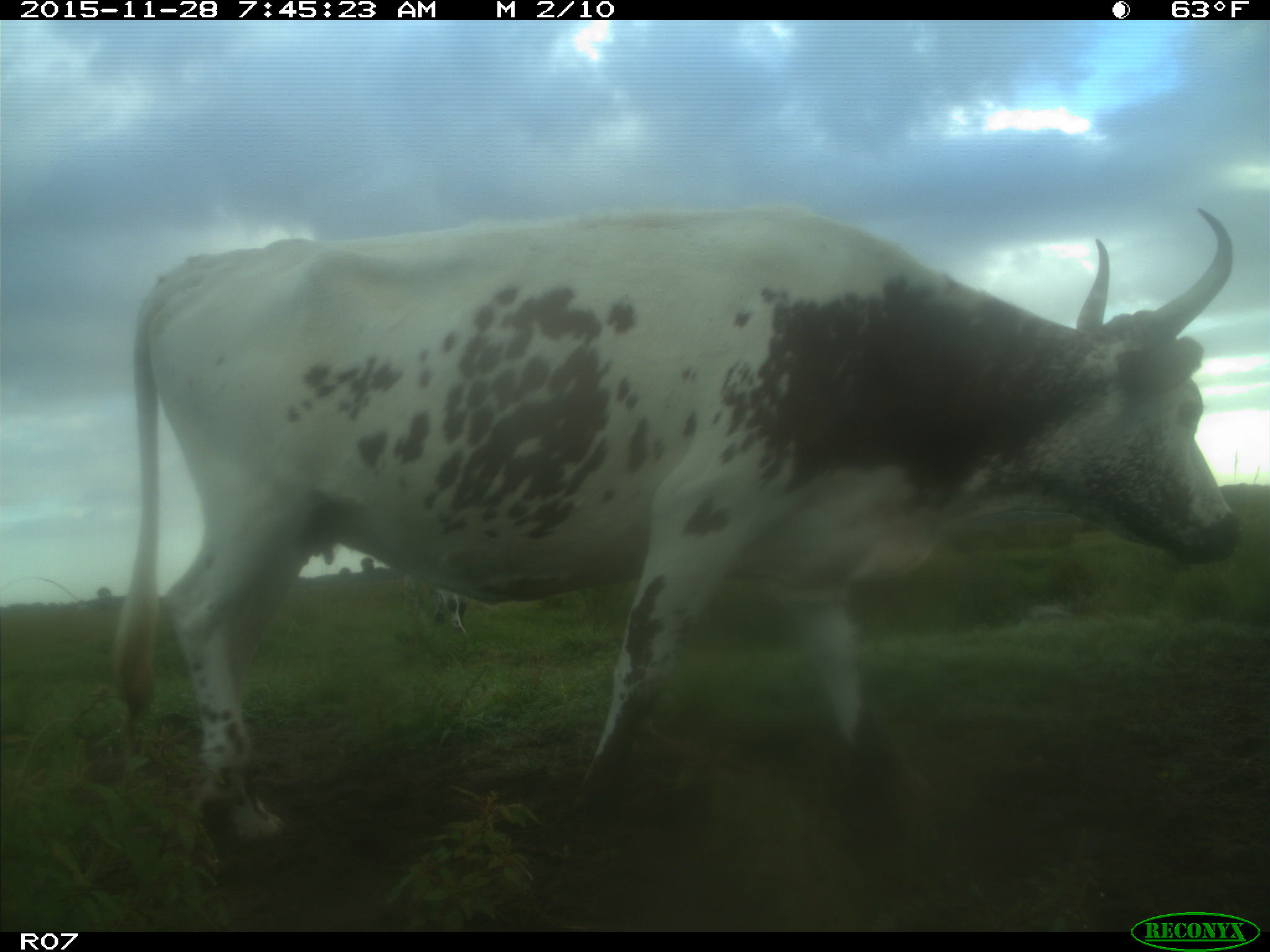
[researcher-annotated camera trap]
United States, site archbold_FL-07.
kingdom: Animalia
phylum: Chordata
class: Mammalia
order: Artiodactyla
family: Bovidae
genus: Bos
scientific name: Bos taurus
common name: domestic cow